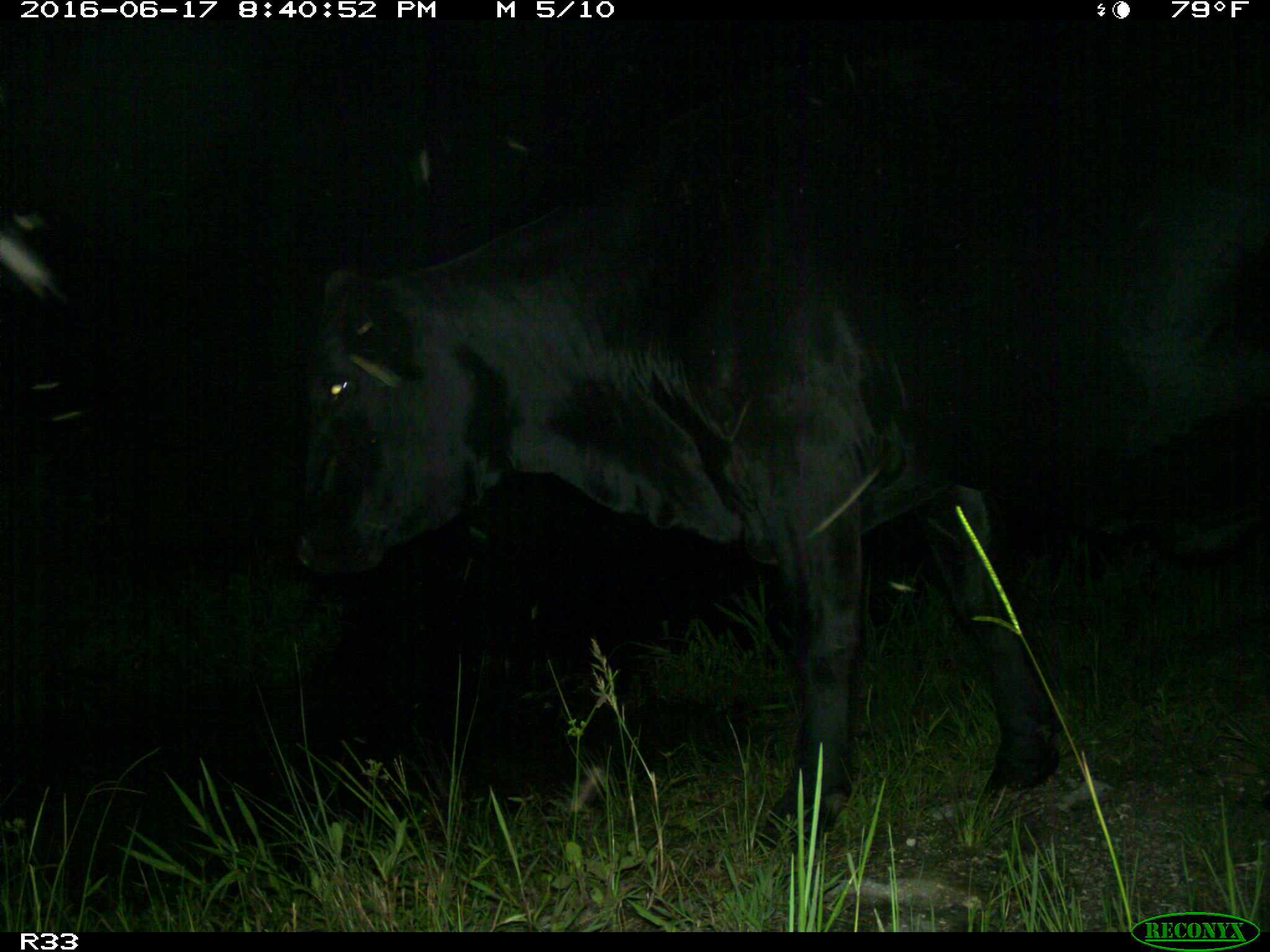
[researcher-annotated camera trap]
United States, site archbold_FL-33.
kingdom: Animalia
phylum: Chordata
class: Mammalia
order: Artiodactyla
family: Bovidae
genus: Bos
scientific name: Bos taurus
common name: domestic cow